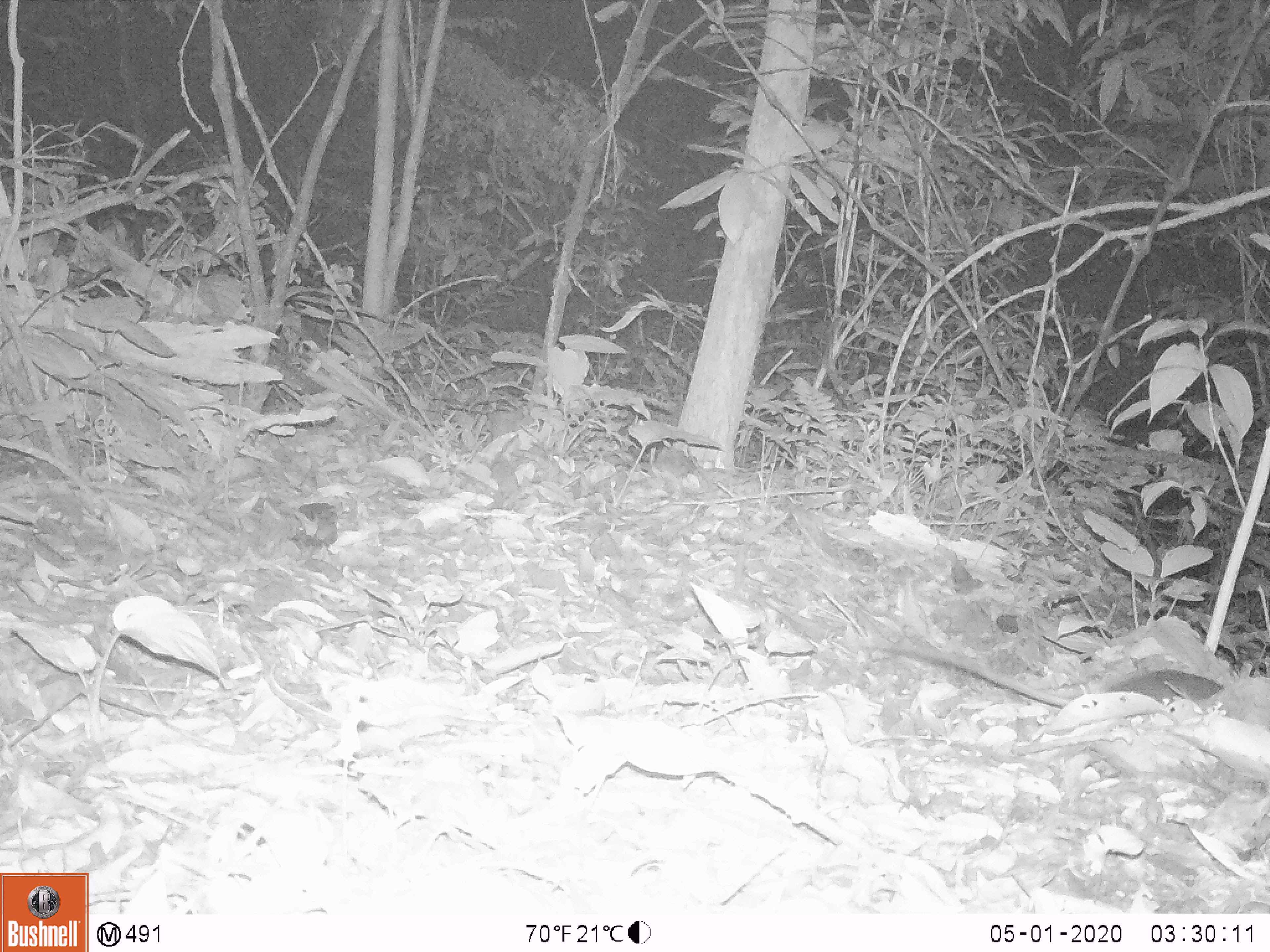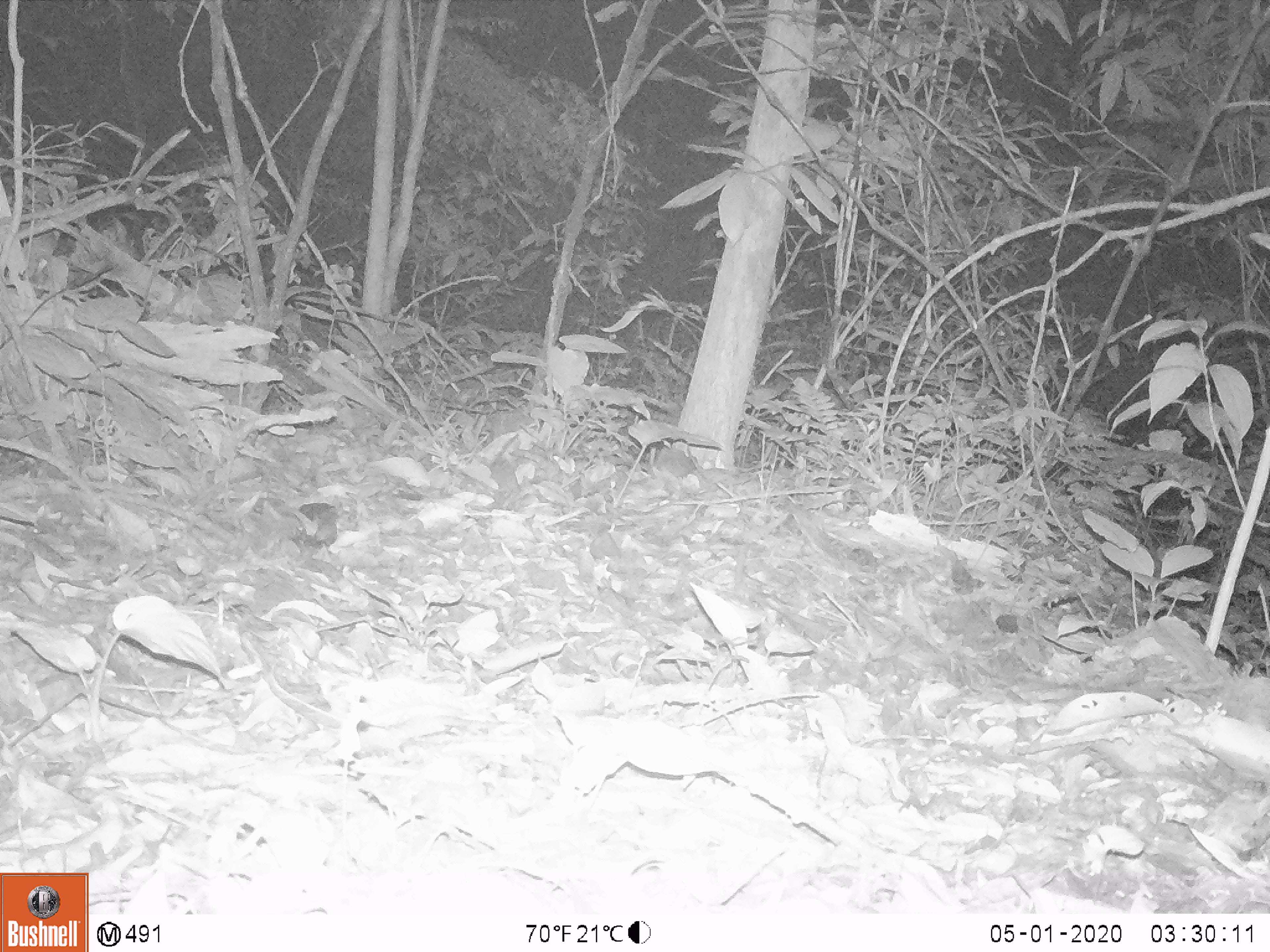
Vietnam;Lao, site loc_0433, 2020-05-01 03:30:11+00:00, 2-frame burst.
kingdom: Animalia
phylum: Chordata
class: Mammalia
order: Rodentia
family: Muridae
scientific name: Muridae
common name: old-world mice and rats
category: unidentified murid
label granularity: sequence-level